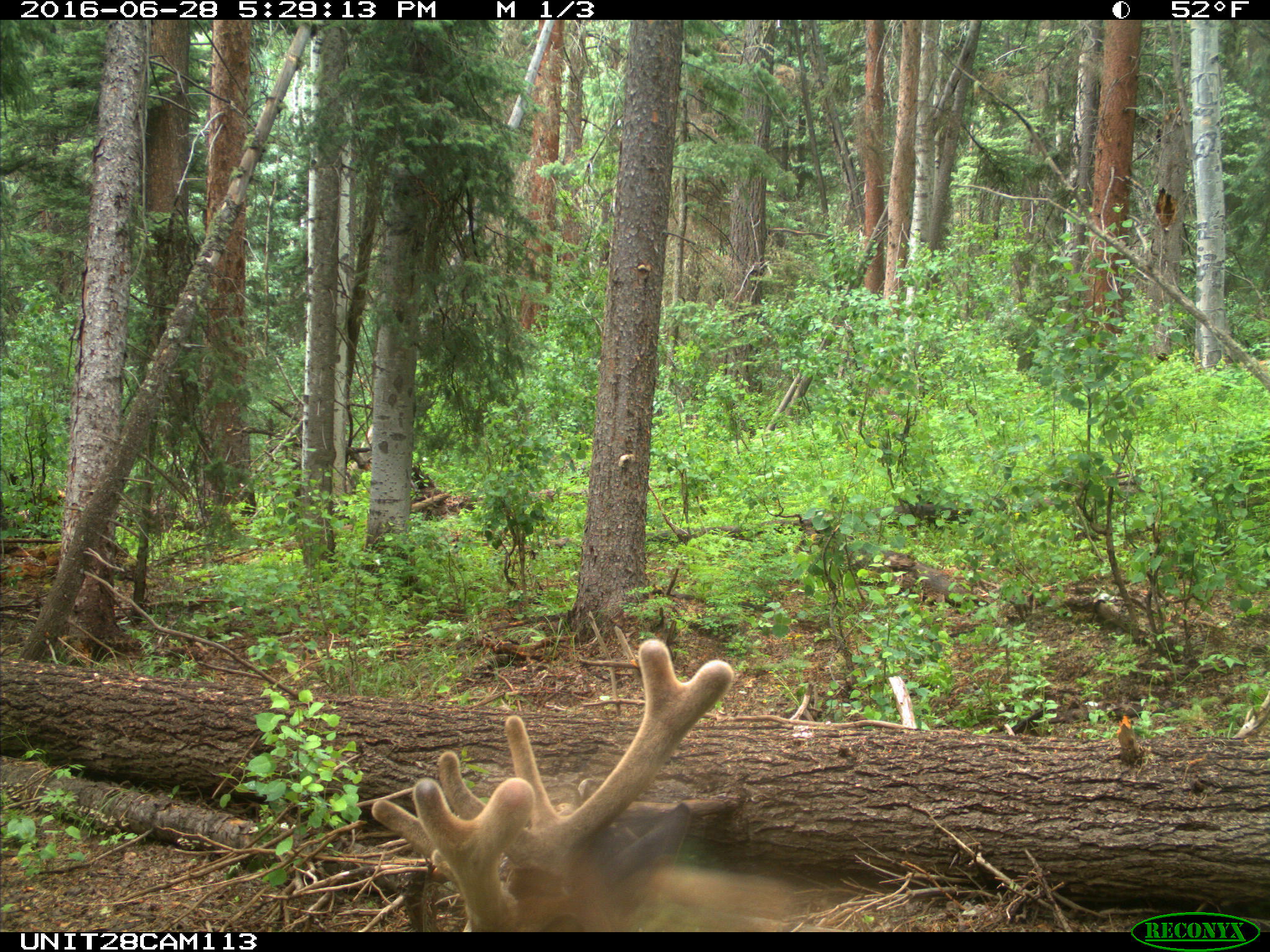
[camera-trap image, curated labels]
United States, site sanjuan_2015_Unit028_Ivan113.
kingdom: Animalia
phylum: Chordata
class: Mammalia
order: Artiodactyla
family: Cervidae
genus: Cervus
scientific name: Cervus elaphus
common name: red deer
Cervus elaphus (red deer).